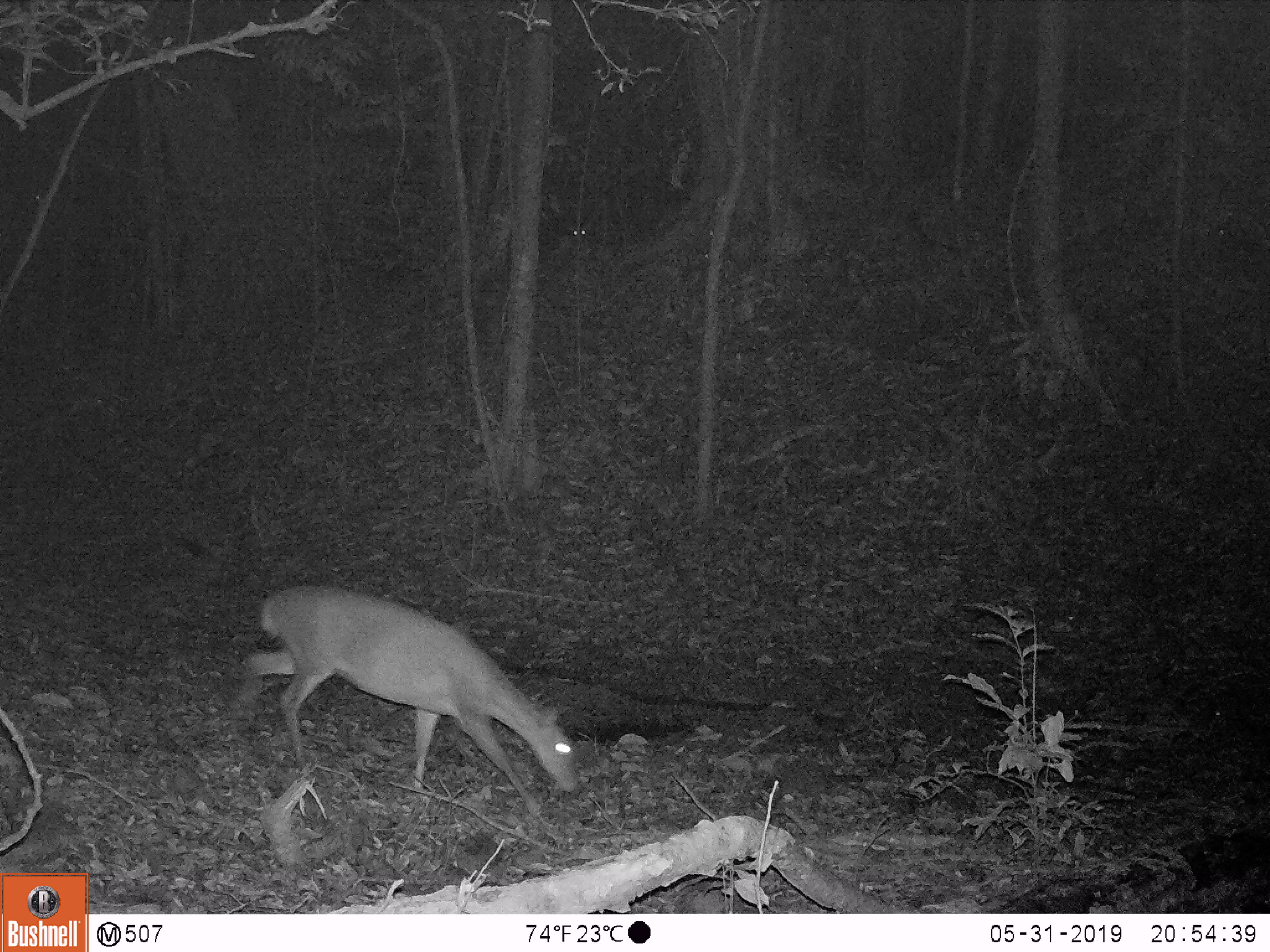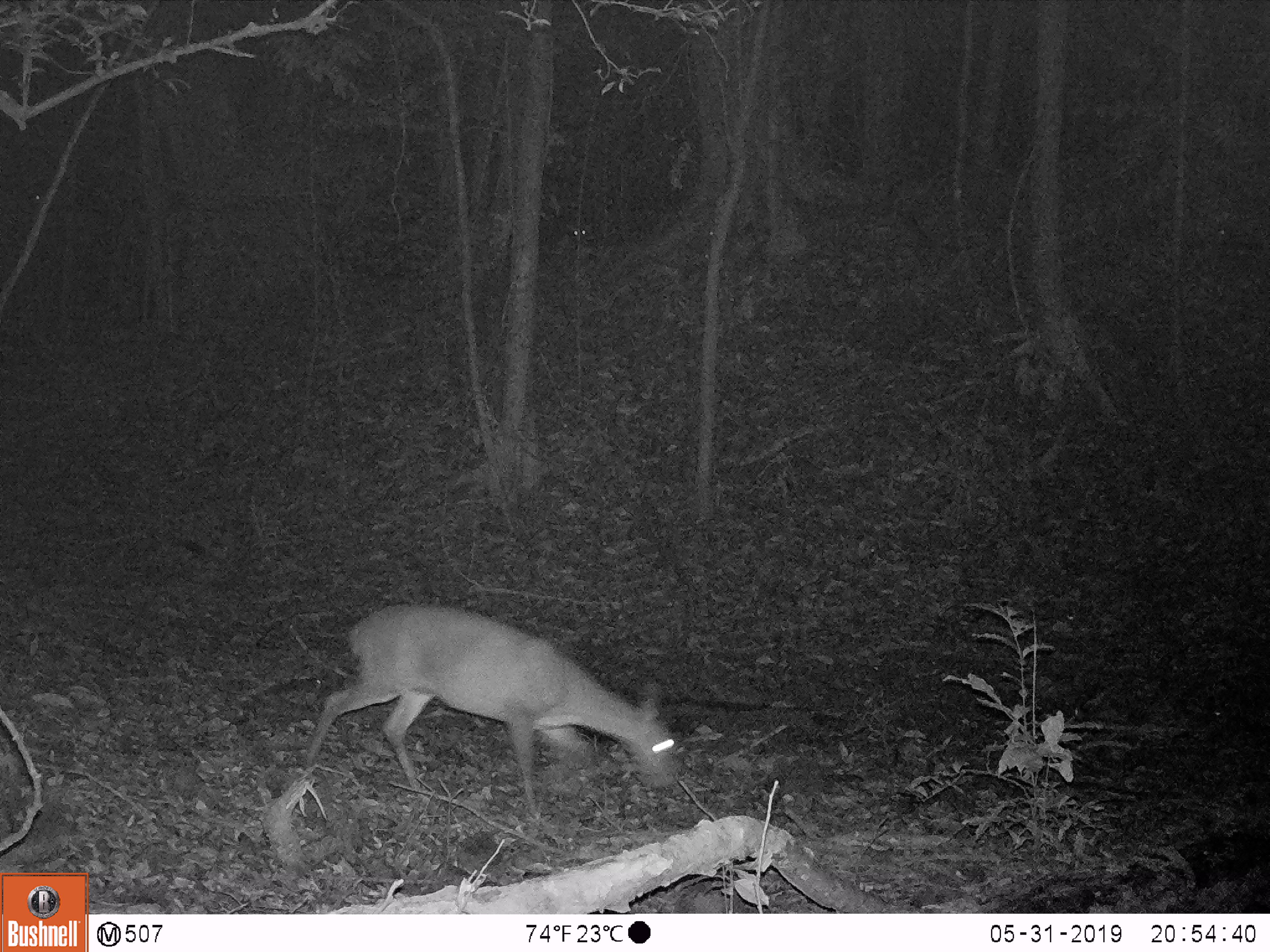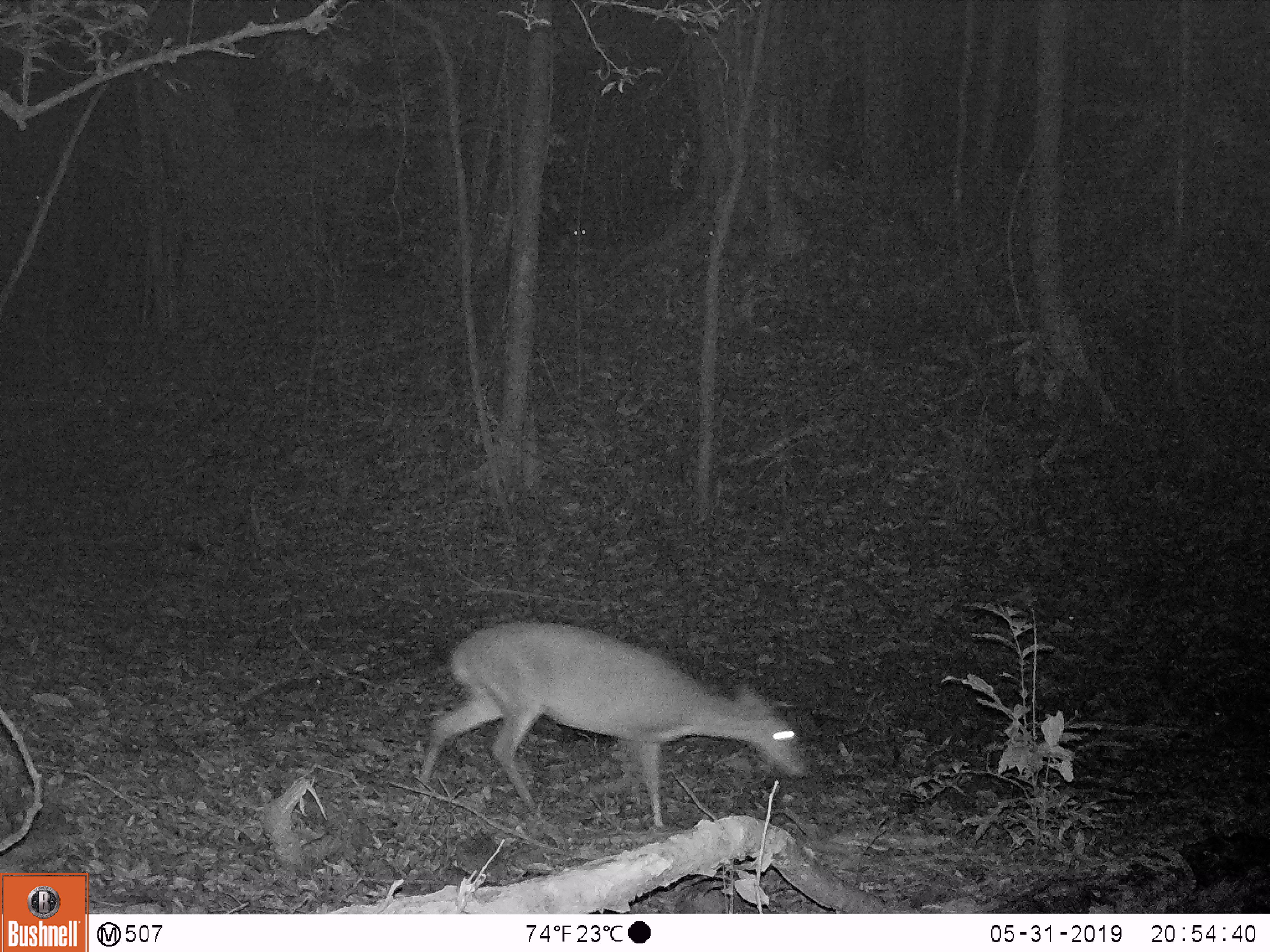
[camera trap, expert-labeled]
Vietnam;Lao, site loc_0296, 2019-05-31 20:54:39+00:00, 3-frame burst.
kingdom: Animalia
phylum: Chordata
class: Mammalia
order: Artiodactyla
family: Cervidae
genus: Muntiacus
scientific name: Muntiacus vuquangensis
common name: large-antlered muntjac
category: large antlered muntjac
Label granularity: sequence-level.